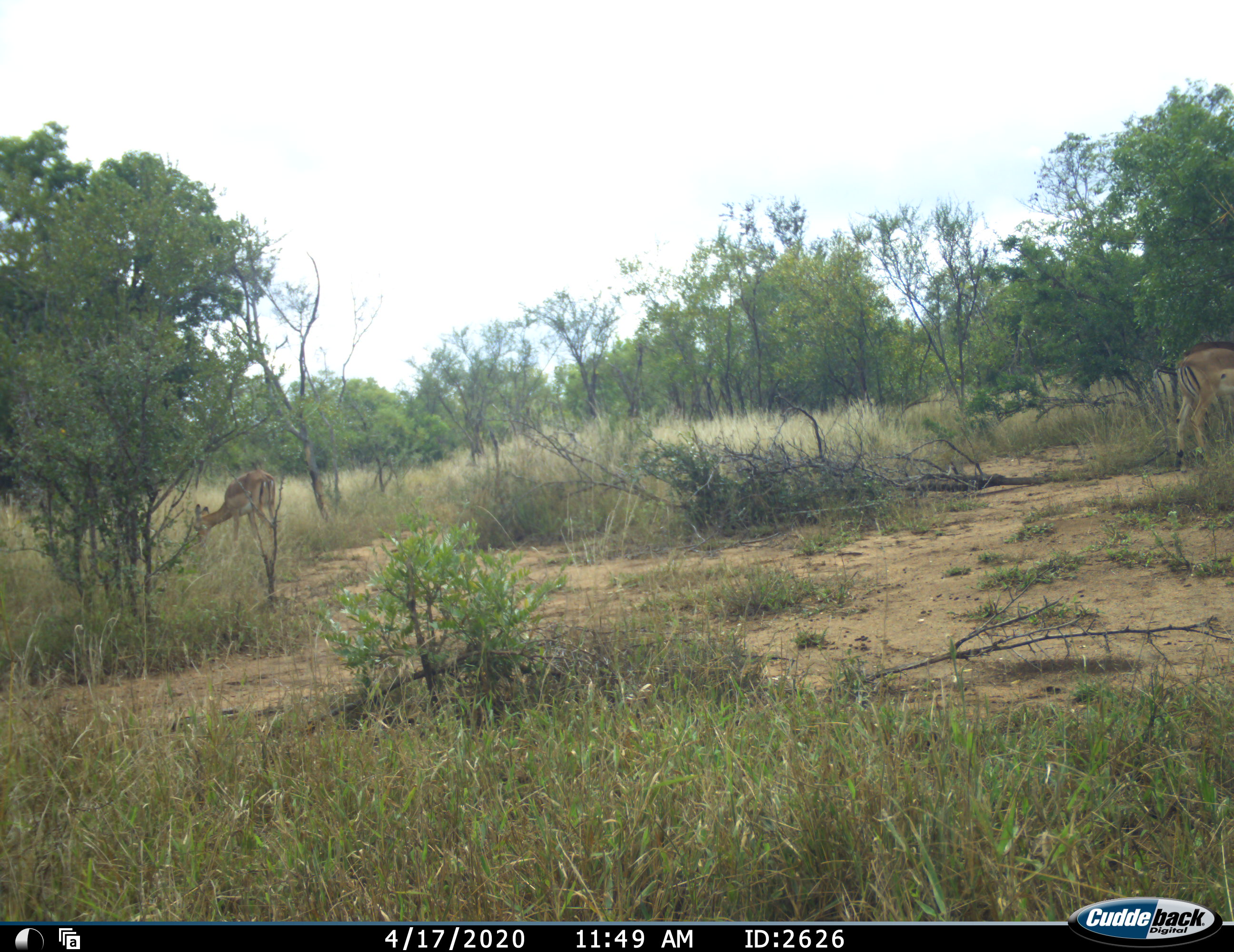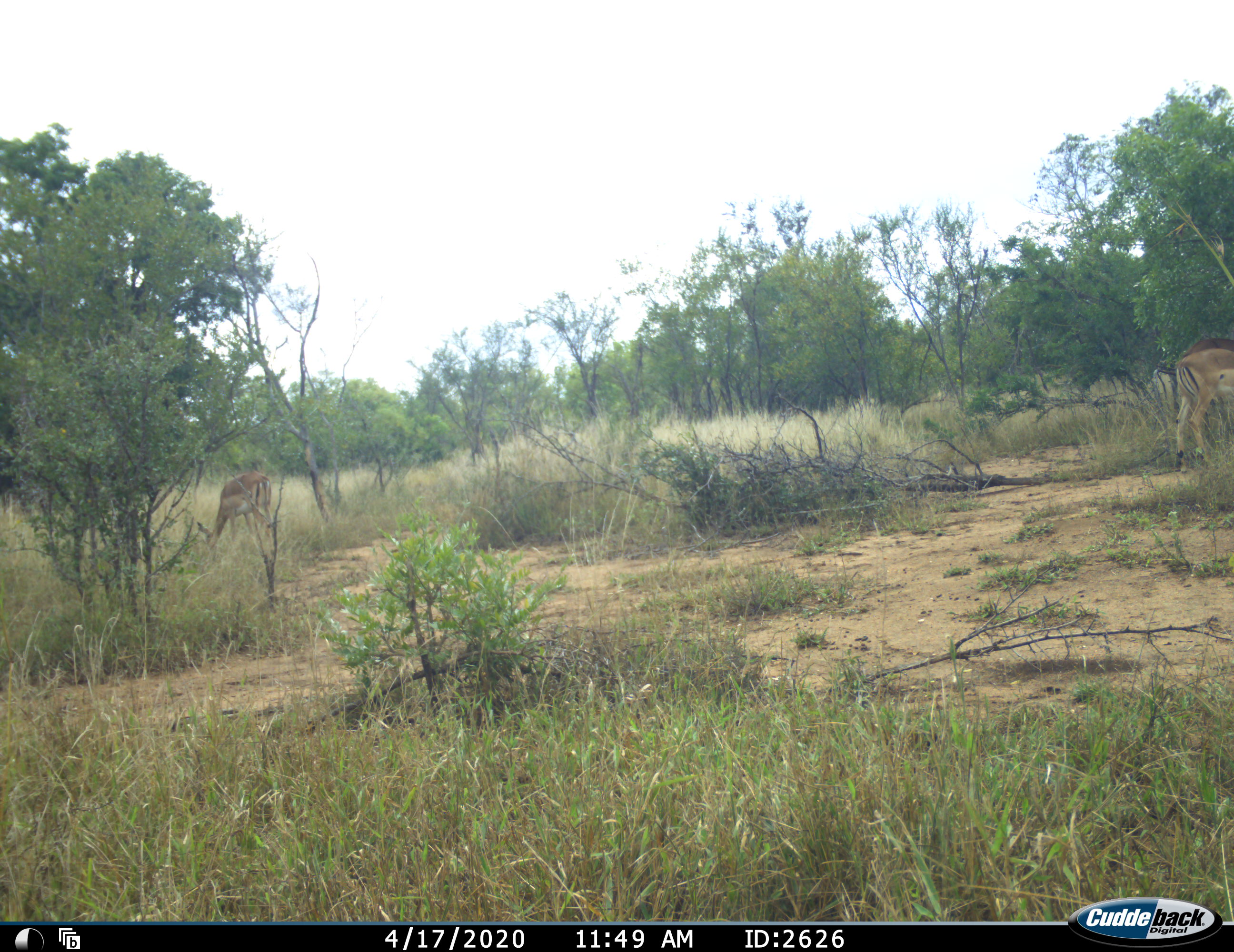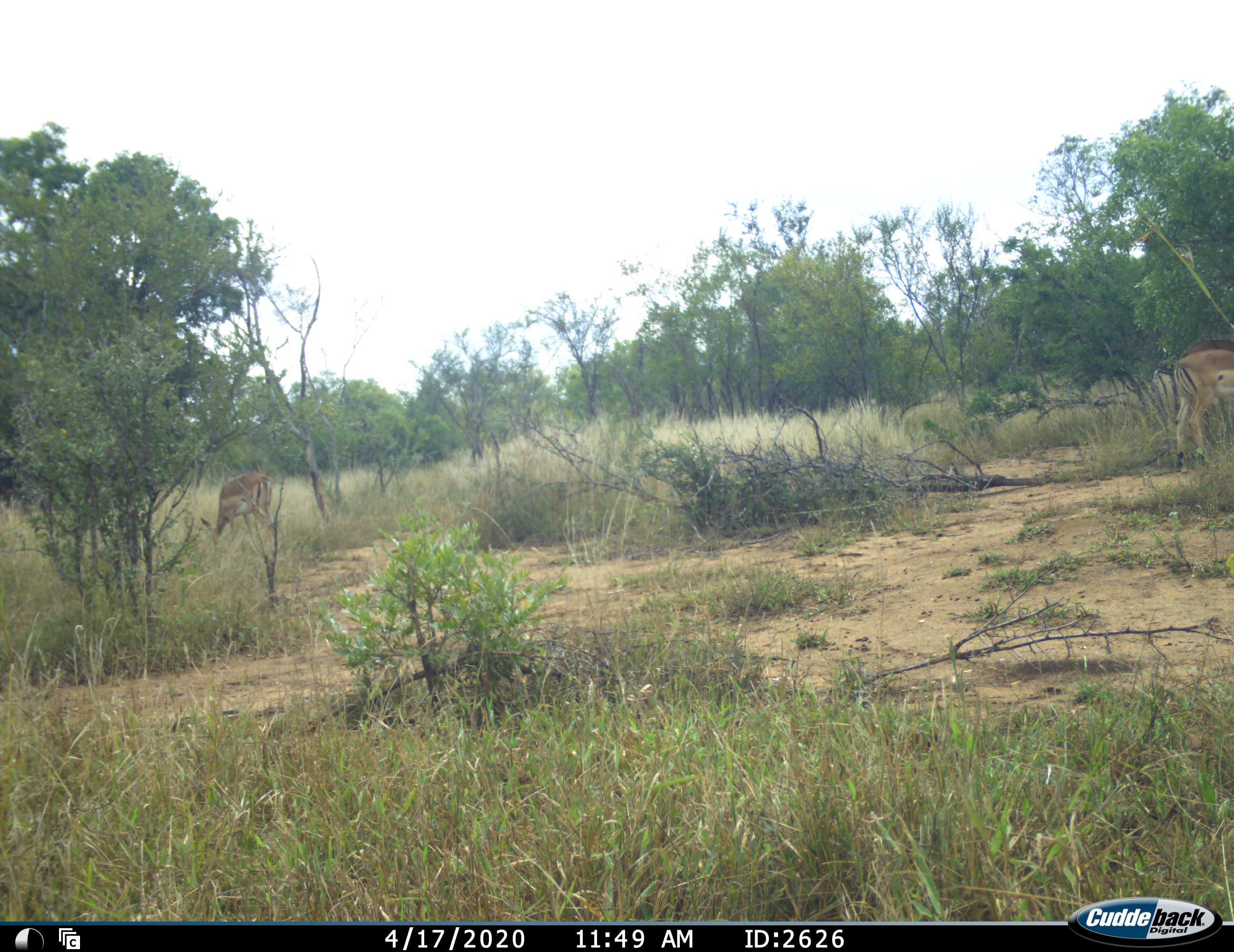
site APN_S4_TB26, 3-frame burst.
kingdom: Animalia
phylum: Chordata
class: Mammalia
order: Artiodactyla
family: Bovidae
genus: Aepyceros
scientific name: Aepyceros melampus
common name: impala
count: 2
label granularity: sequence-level